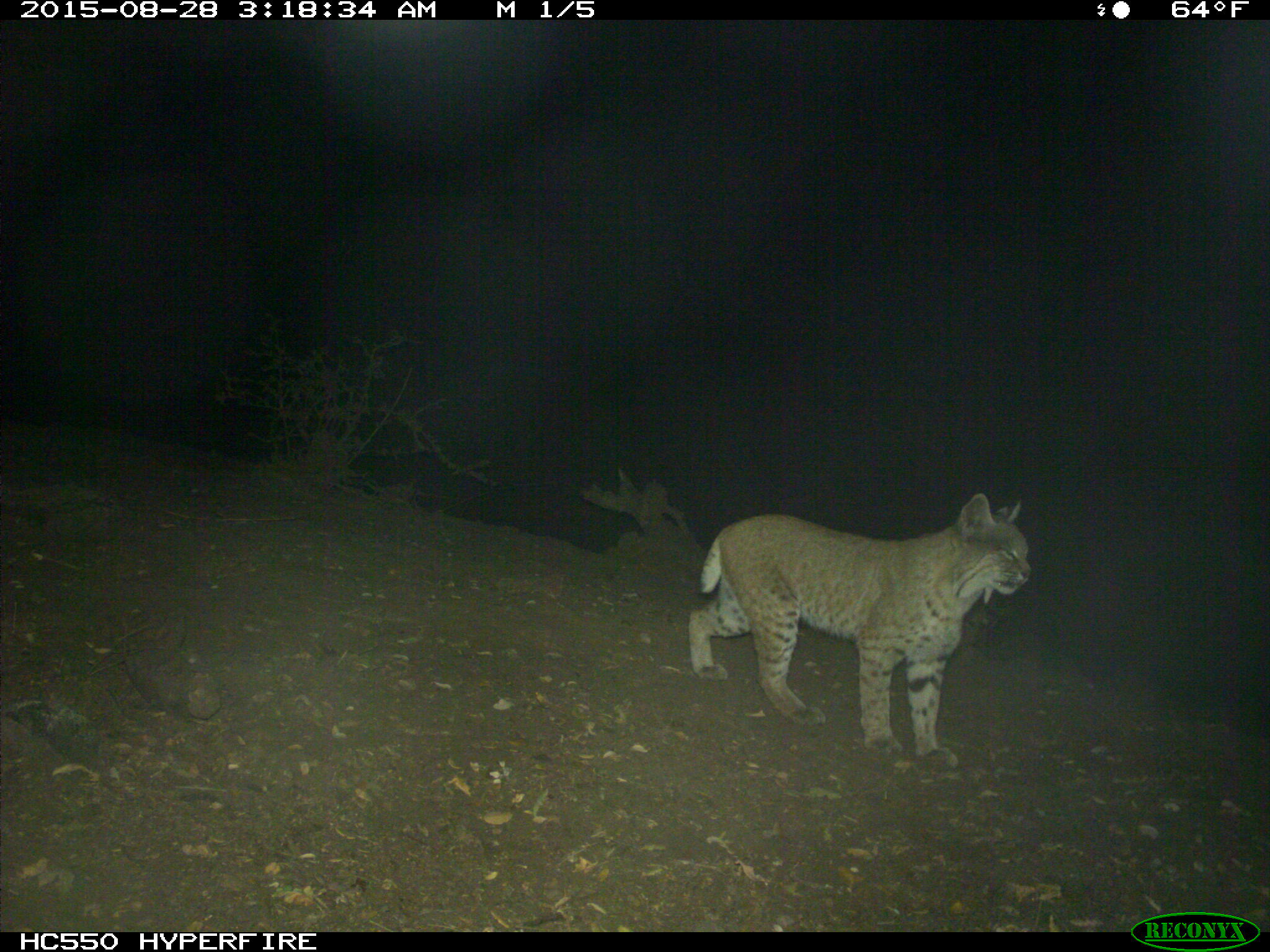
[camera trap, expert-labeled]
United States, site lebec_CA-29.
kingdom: Animalia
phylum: Chordata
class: Mammalia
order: Carnivora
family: Felidae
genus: Lynx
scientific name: Lynx rufus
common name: bobcat